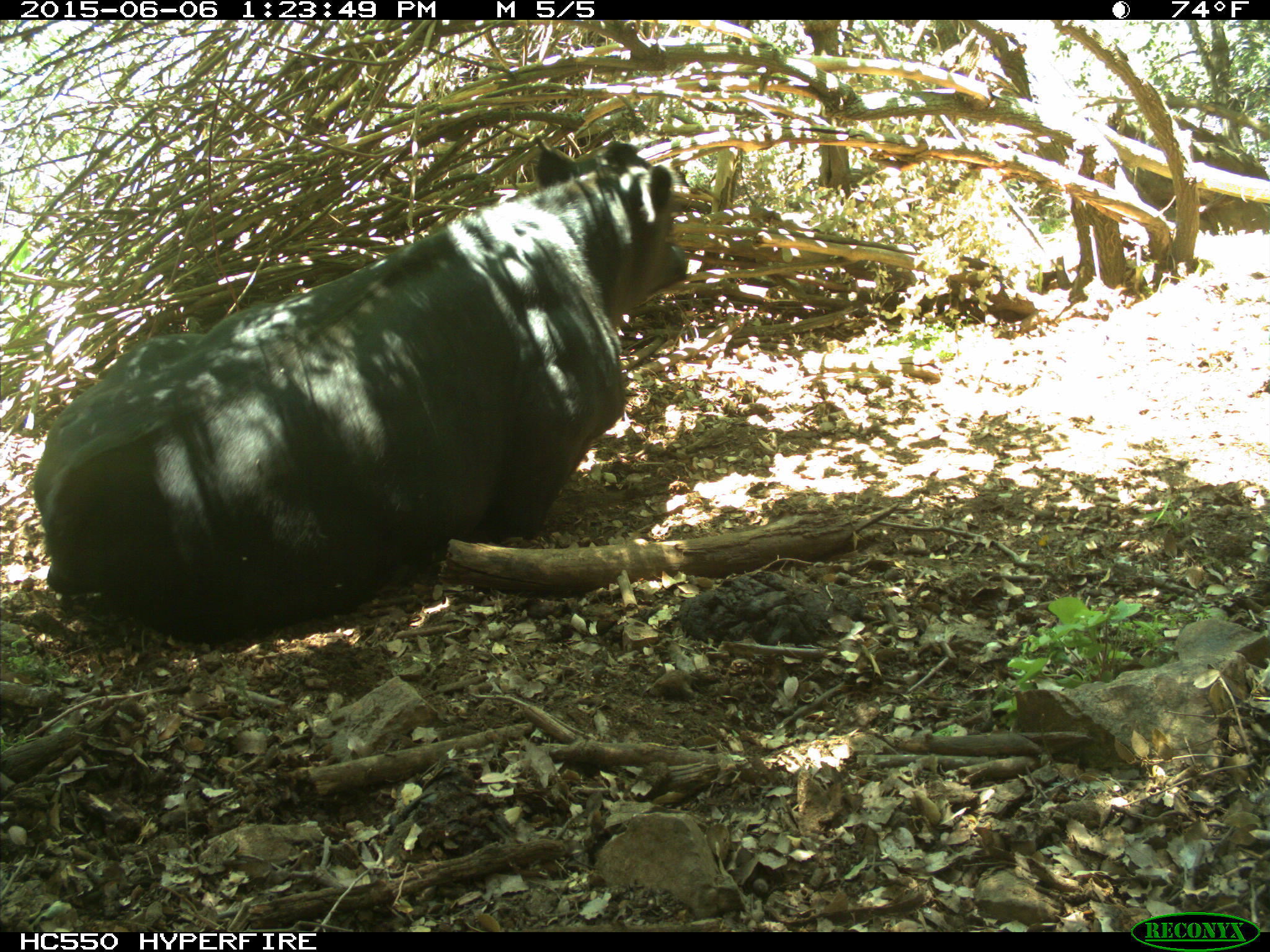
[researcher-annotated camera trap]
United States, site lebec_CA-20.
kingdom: Animalia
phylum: Chordata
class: Mammalia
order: Artiodactyla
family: Bovidae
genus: Bos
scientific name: Bos taurus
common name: domestic cow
Bos taurus (domestic cow).